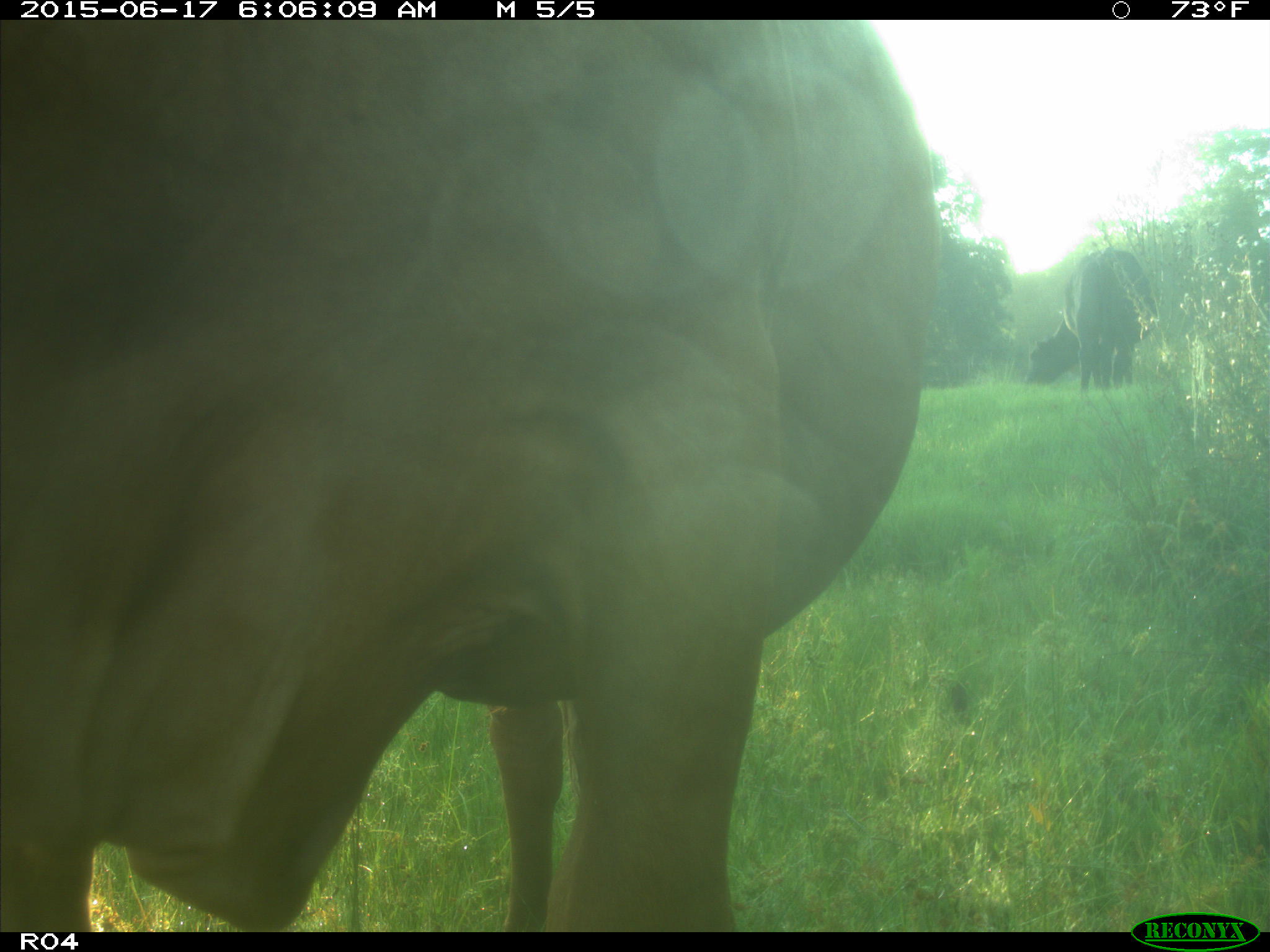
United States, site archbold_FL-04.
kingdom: Animalia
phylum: Chordata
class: Mammalia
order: Artiodactyla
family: Bovidae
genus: Bos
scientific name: Bos taurus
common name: domestic cow